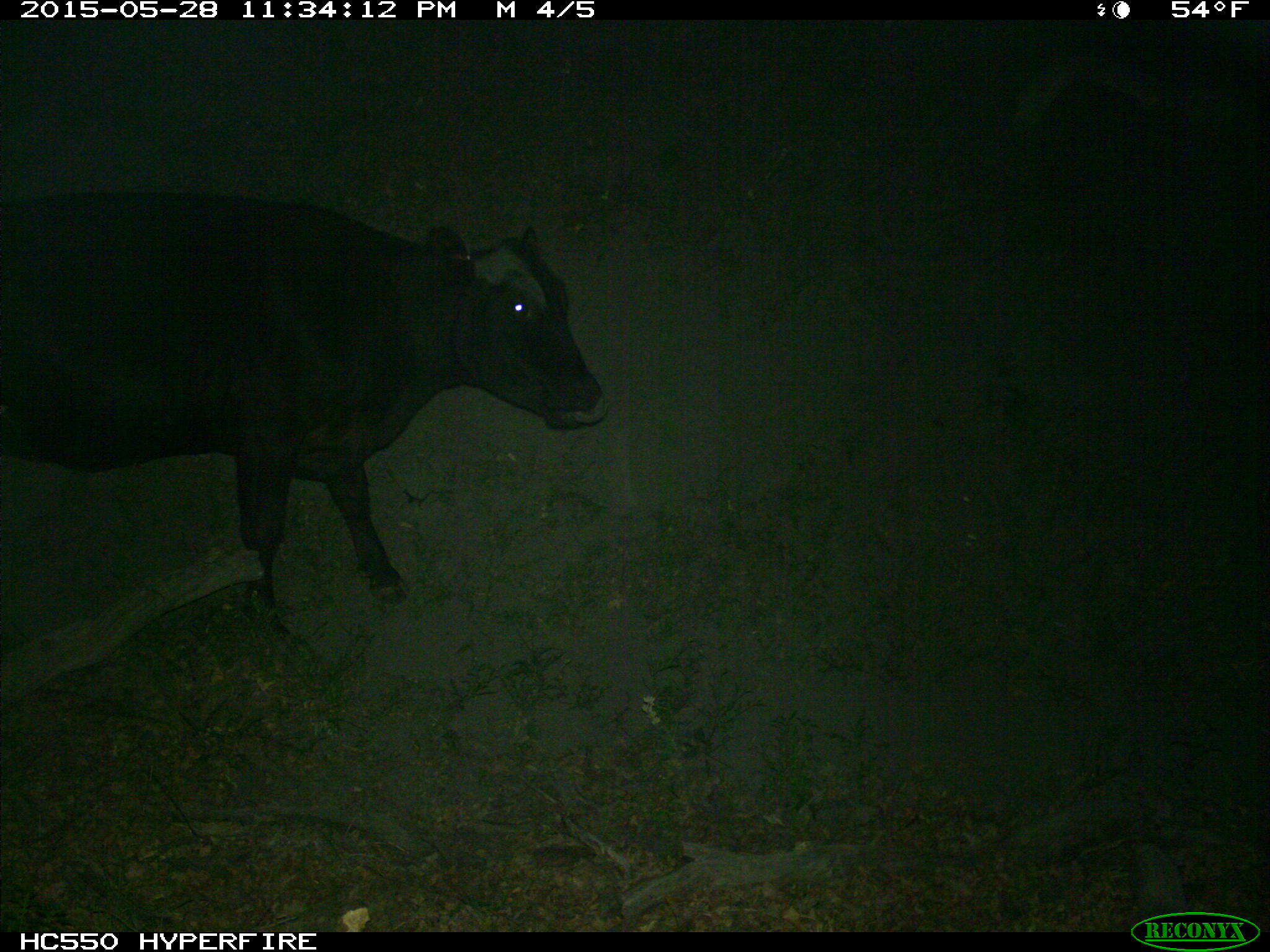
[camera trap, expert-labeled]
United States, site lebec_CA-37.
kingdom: Animalia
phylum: Chordata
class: Mammalia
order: Artiodactyla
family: Bovidae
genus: Bos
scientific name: Bos taurus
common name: domestic cow